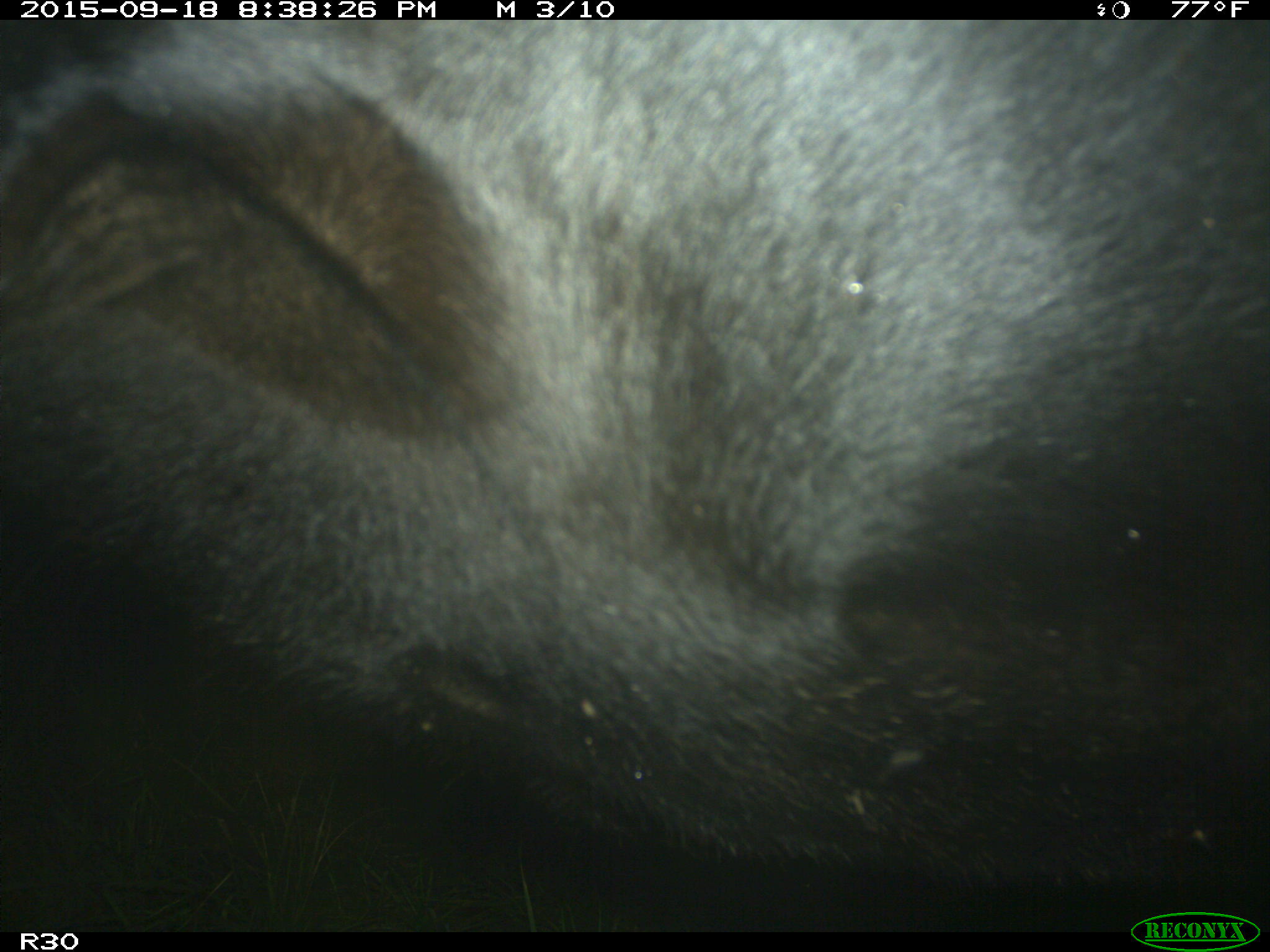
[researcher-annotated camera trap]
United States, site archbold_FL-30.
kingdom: Animalia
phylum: Chordata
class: Mammalia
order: Artiodactyla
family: Bovidae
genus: Bos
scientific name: Bos taurus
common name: domestic cow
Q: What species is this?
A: Bos taurus (domestic cow).